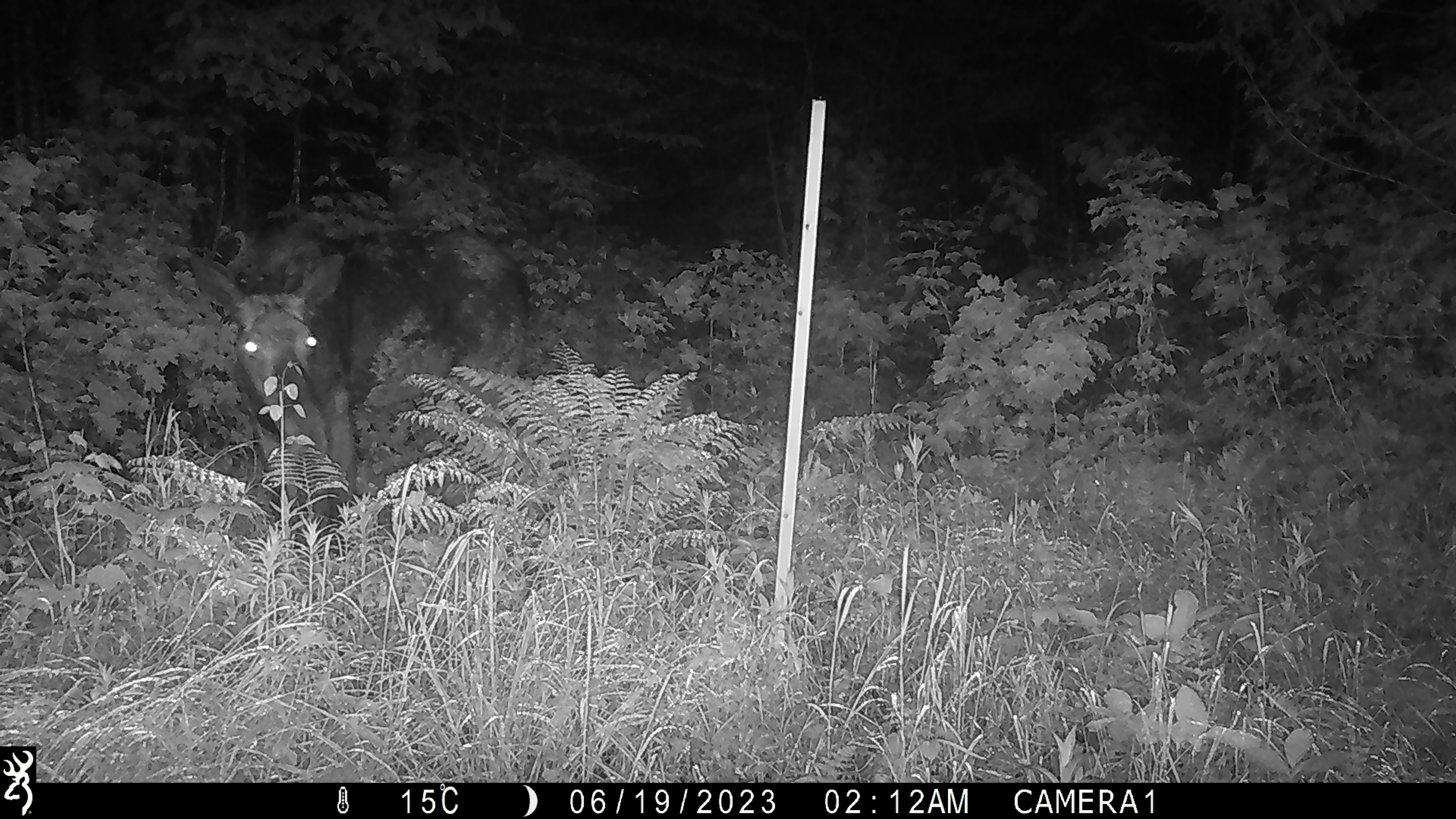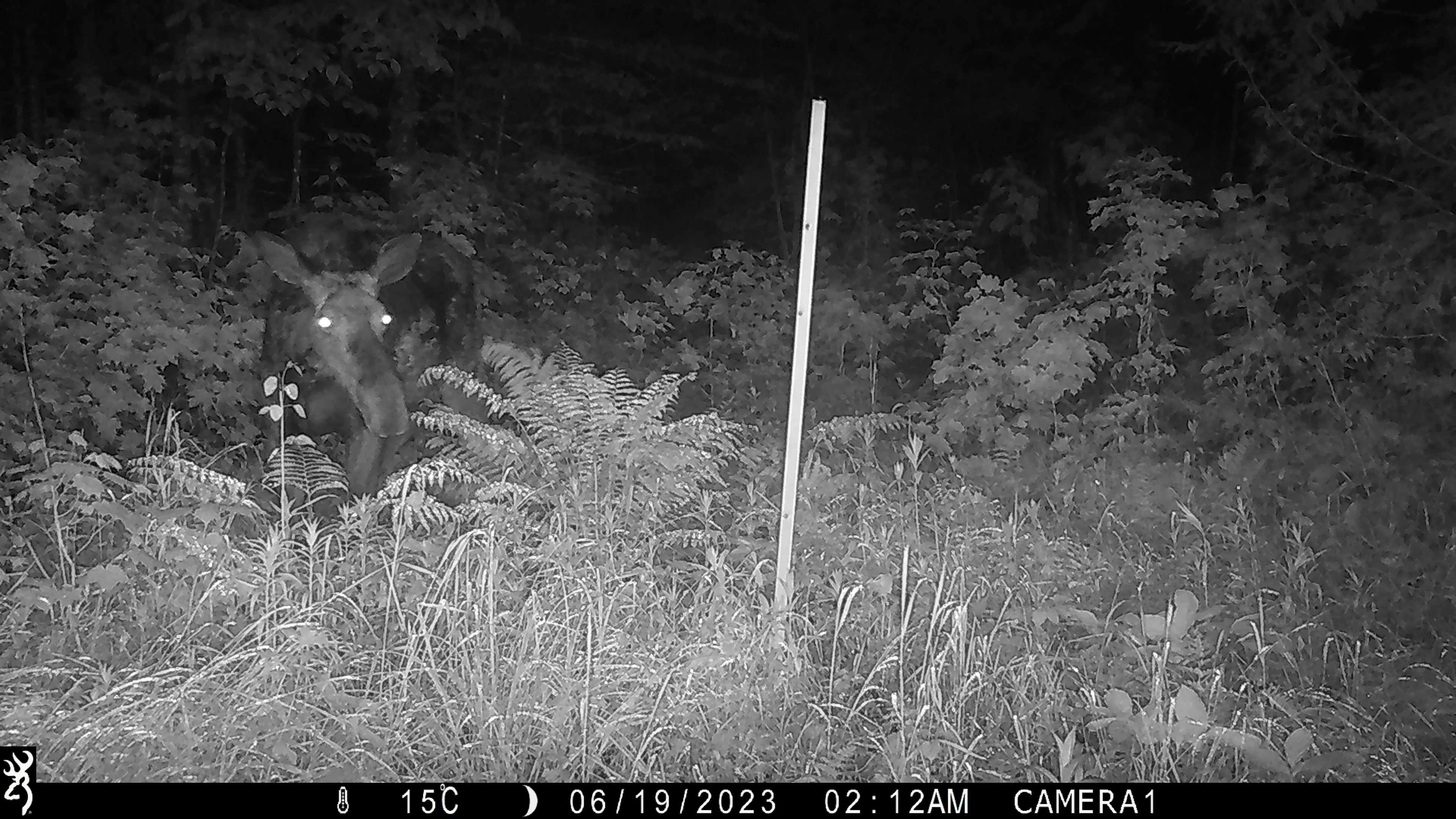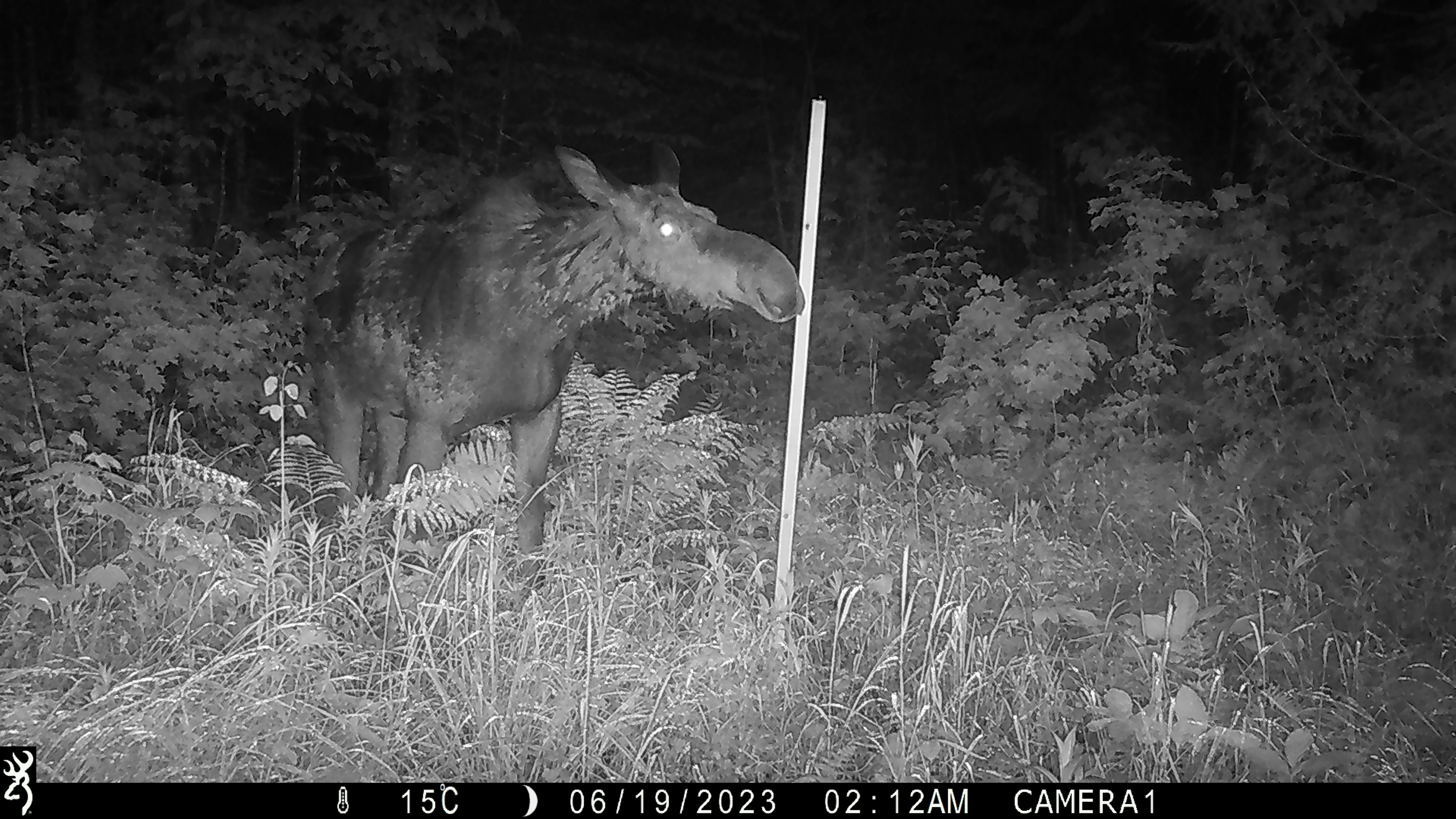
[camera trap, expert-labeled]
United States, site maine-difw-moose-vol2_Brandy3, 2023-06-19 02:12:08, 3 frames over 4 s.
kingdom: Animalia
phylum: Chordata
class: Mammalia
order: Artiodactyla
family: Cervidae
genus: Alces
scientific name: Alces alces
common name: moose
Moose (Alces alces).